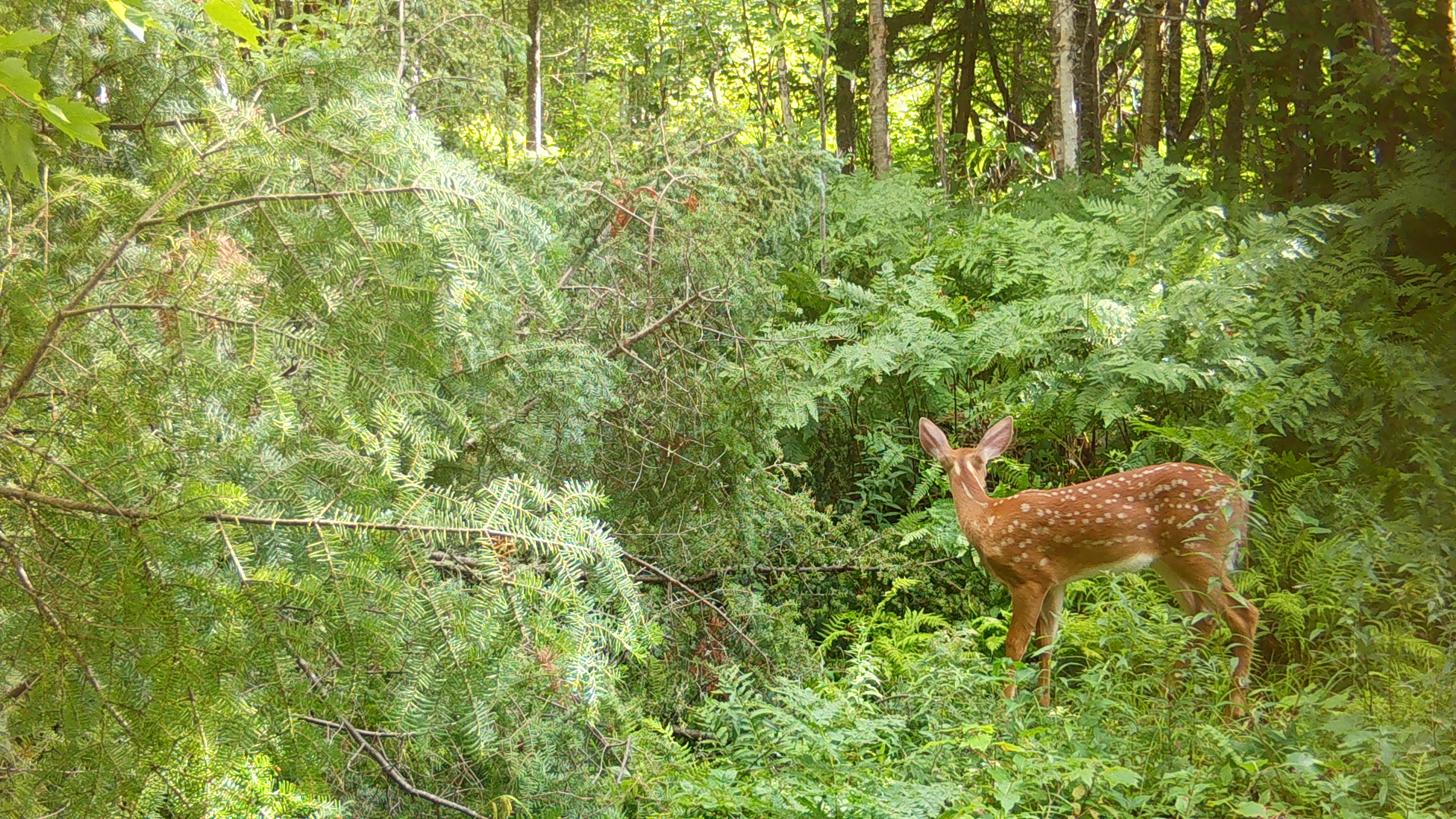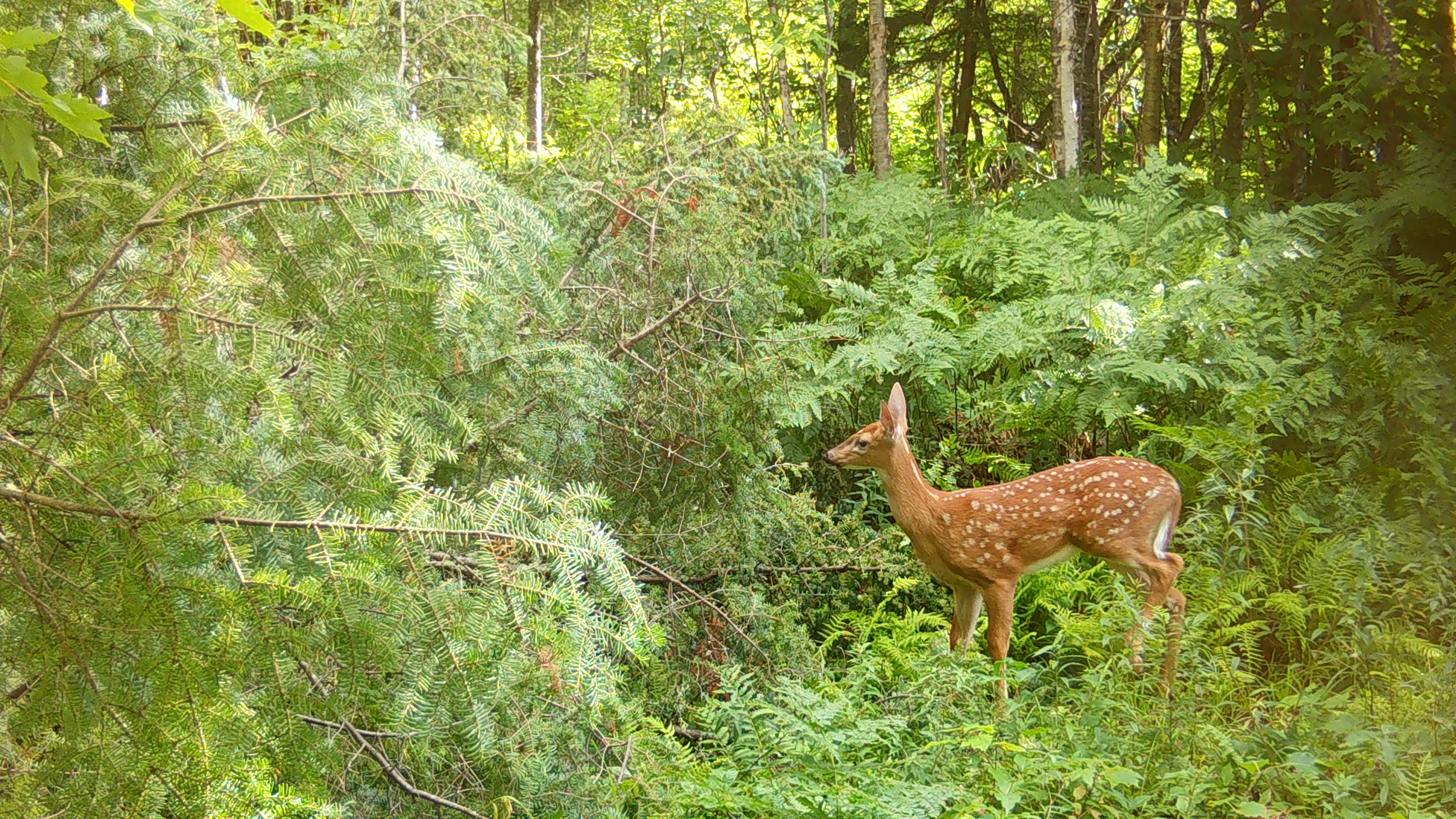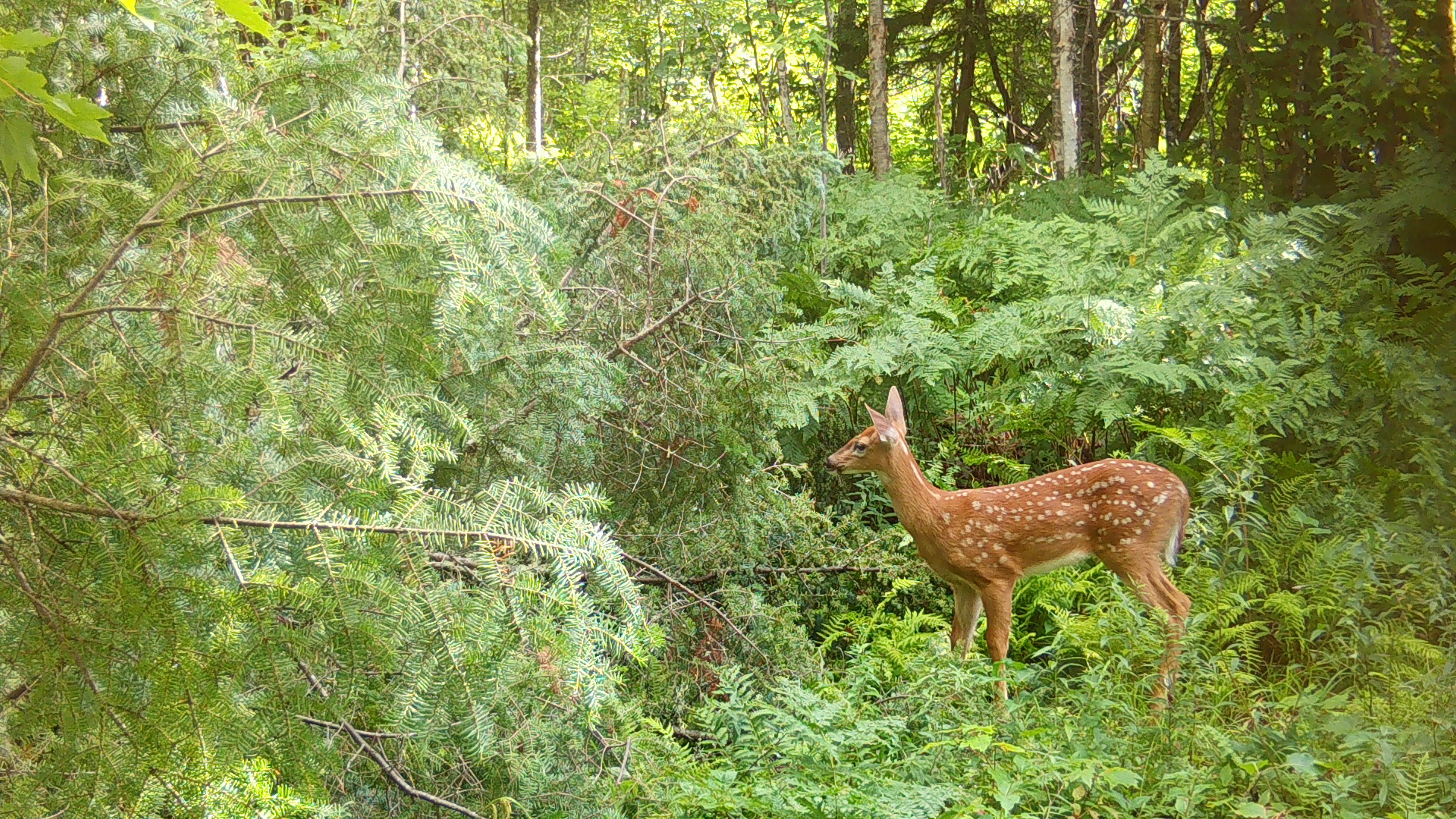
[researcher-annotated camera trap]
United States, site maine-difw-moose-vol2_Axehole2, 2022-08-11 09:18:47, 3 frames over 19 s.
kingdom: Animalia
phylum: Chordata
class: Mammalia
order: Artiodactyla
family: Cervidae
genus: Odocoileus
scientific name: Odocoileus virginianus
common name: white-tailed deer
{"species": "white-tailed deer (Odocoileus virginianus)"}